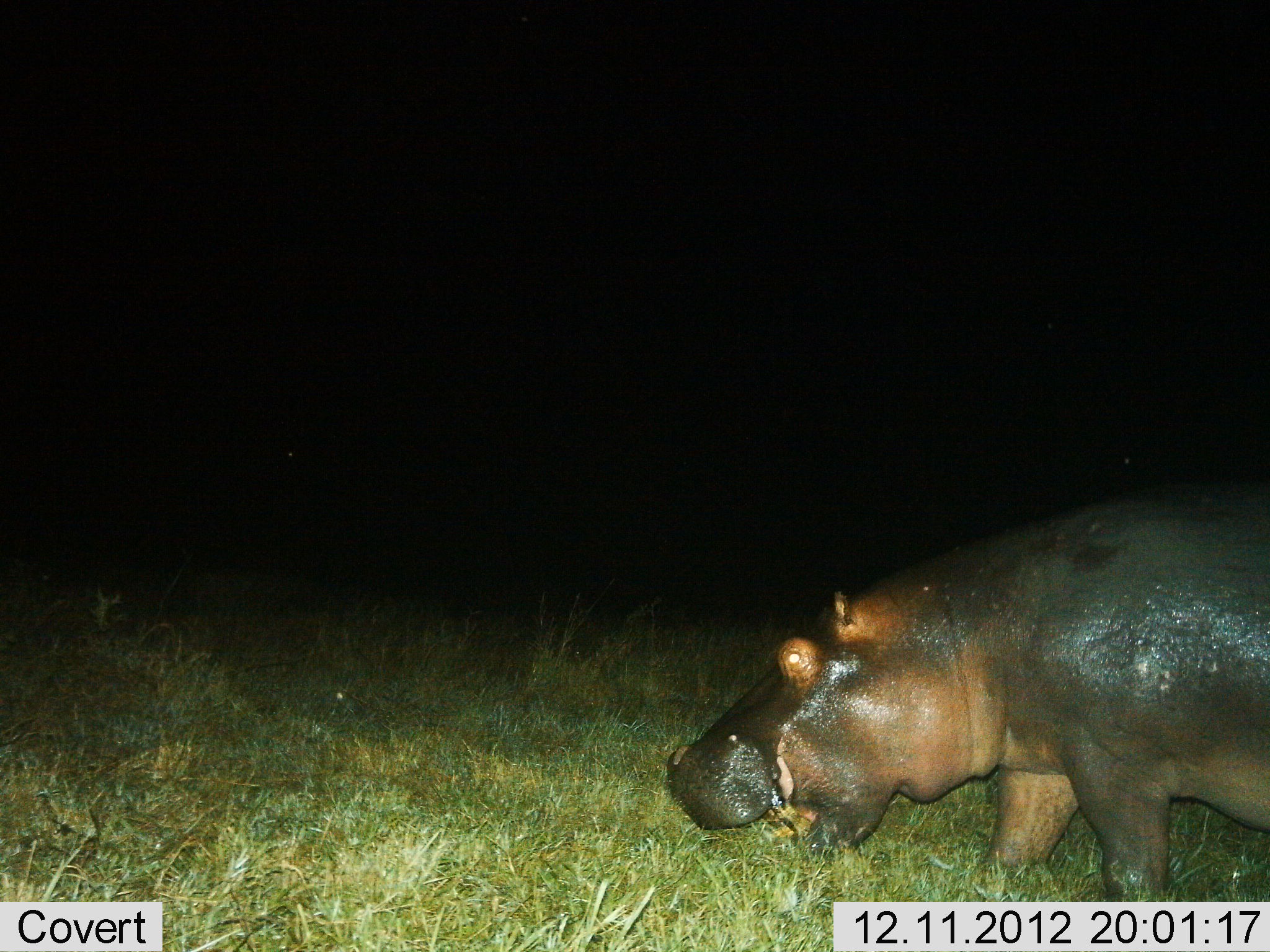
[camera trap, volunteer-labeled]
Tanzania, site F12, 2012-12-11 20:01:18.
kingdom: Animalia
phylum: Chordata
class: Mammalia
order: Artiodactyla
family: Hippopotamidae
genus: Hippopotamus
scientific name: Hippopotamus amphibius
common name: hippopotamus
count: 1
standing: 25%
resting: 0%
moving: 15%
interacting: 0%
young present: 0%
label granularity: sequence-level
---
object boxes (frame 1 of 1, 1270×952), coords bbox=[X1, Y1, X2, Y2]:
animal: bbox=[667, 475, 1269, 901]; bbox=[323, 680, 359, 726]